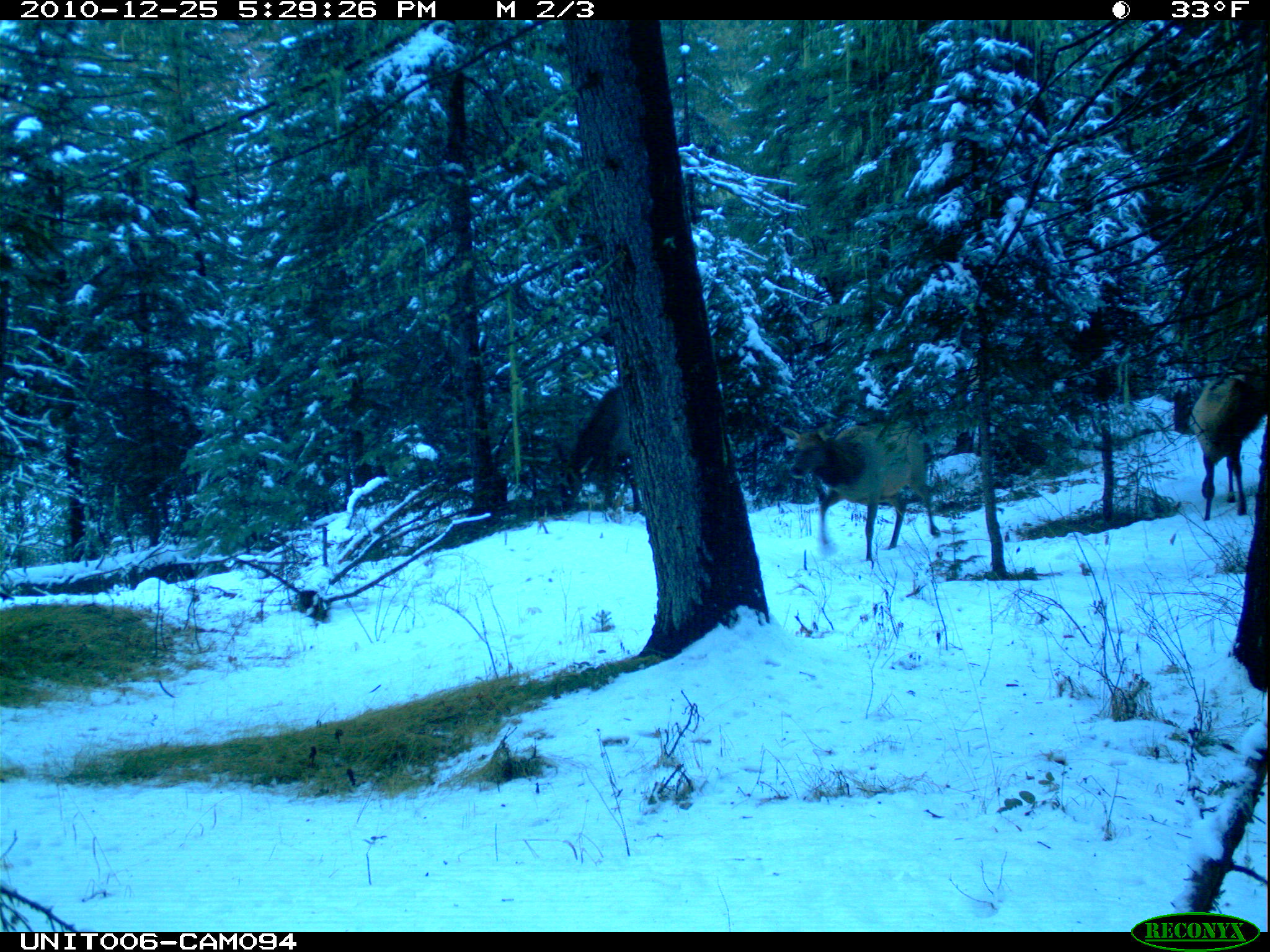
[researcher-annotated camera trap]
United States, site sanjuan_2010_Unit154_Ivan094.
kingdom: Animalia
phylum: Chordata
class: Mammalia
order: Artiodactyla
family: Cervidae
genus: Cervus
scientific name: Cervus elaphus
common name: red deer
Cervus elaphus (red deer).